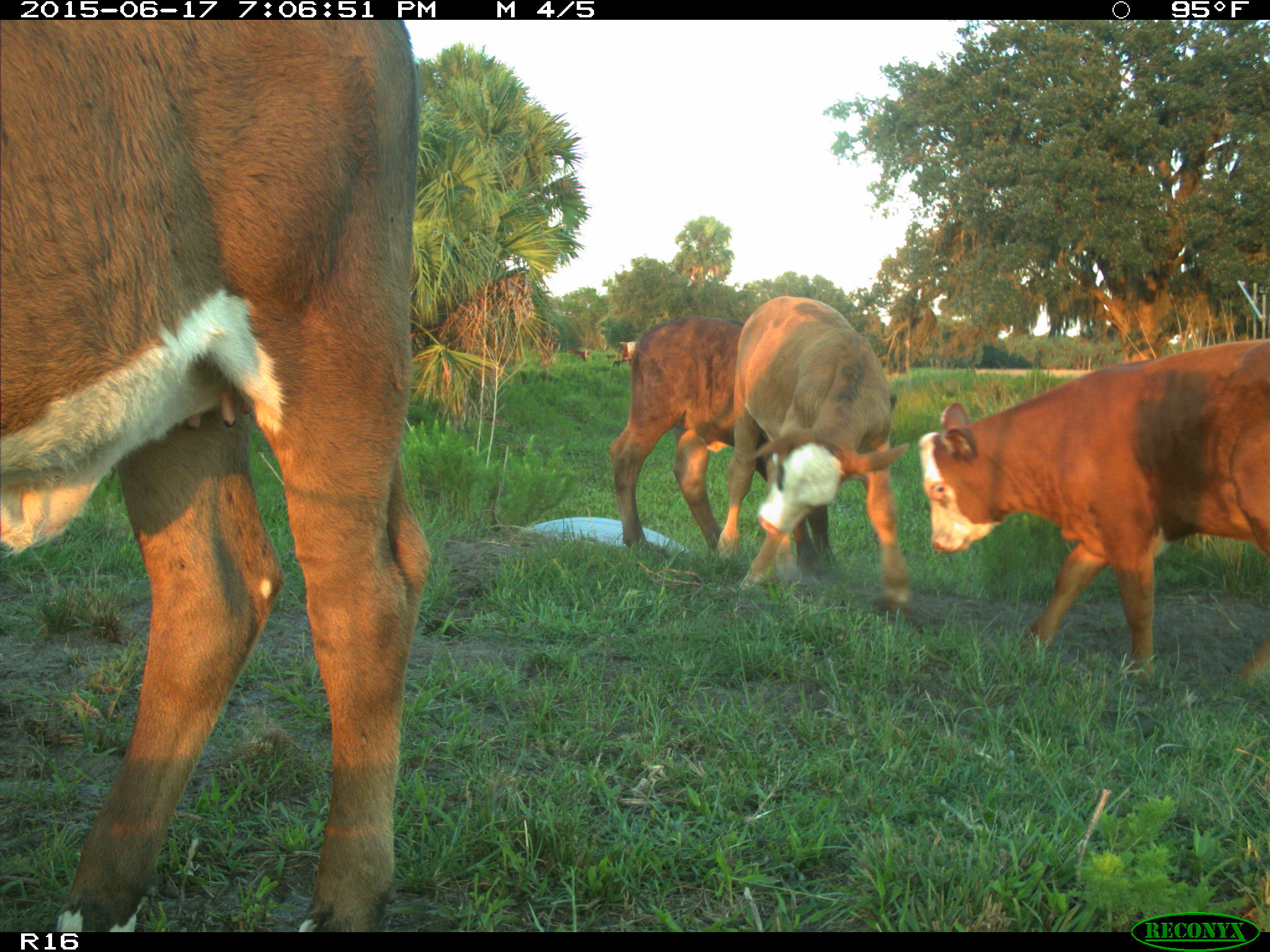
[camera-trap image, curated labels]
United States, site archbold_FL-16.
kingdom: Animalia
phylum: Chordata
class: Mammalia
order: Artiodactyla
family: Bovidae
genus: Bos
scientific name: Bos taurus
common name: domestic cow